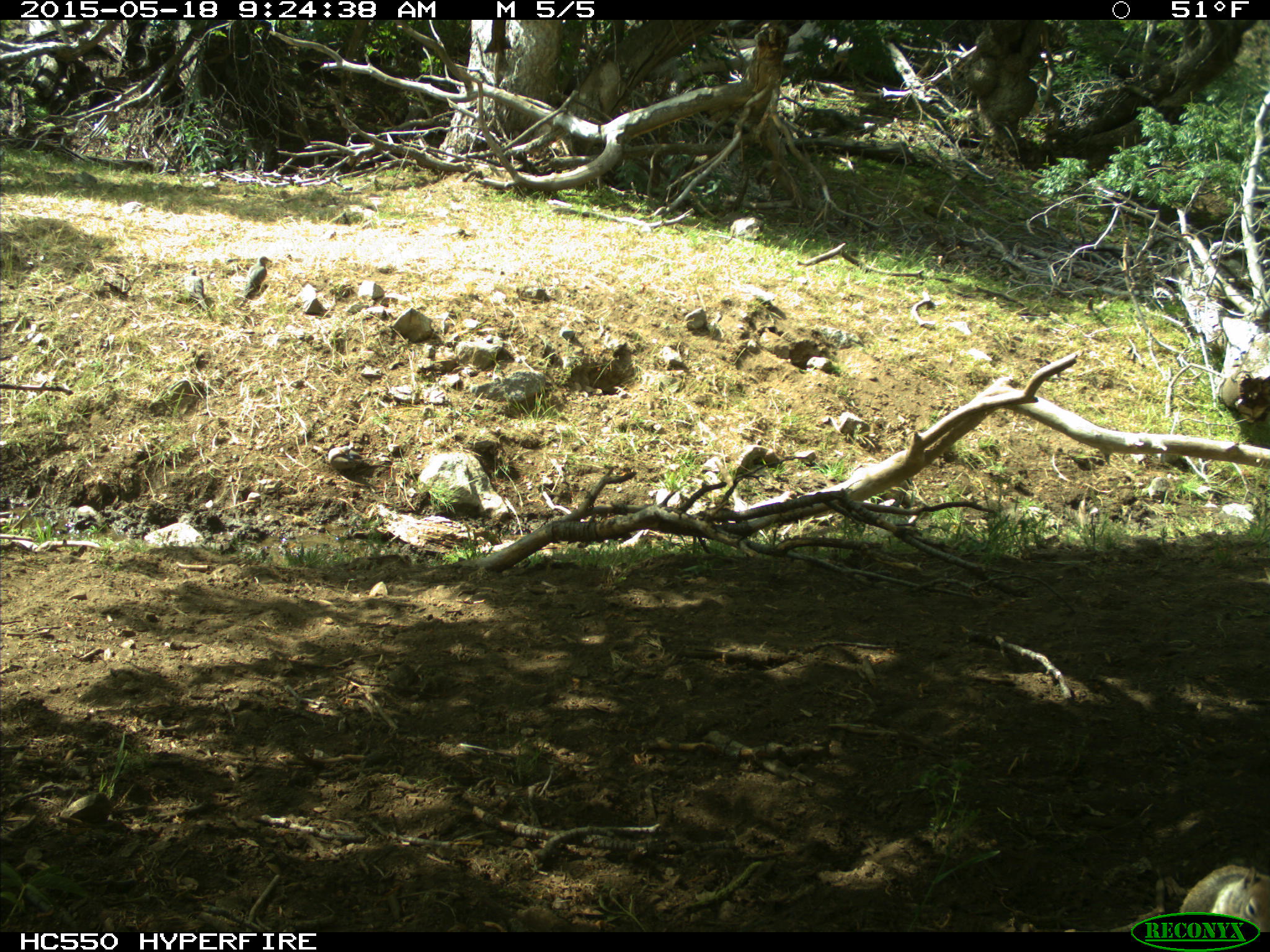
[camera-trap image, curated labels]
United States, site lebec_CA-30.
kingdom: Animalia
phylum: Chordata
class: Aves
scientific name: Aves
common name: birds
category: unidentified bird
Unidentified bird (birds) (Aves).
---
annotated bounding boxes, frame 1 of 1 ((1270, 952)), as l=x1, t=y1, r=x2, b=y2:
animal: l=236, t=256, r=273, b=302; l=182, t=268, r=210, b=314